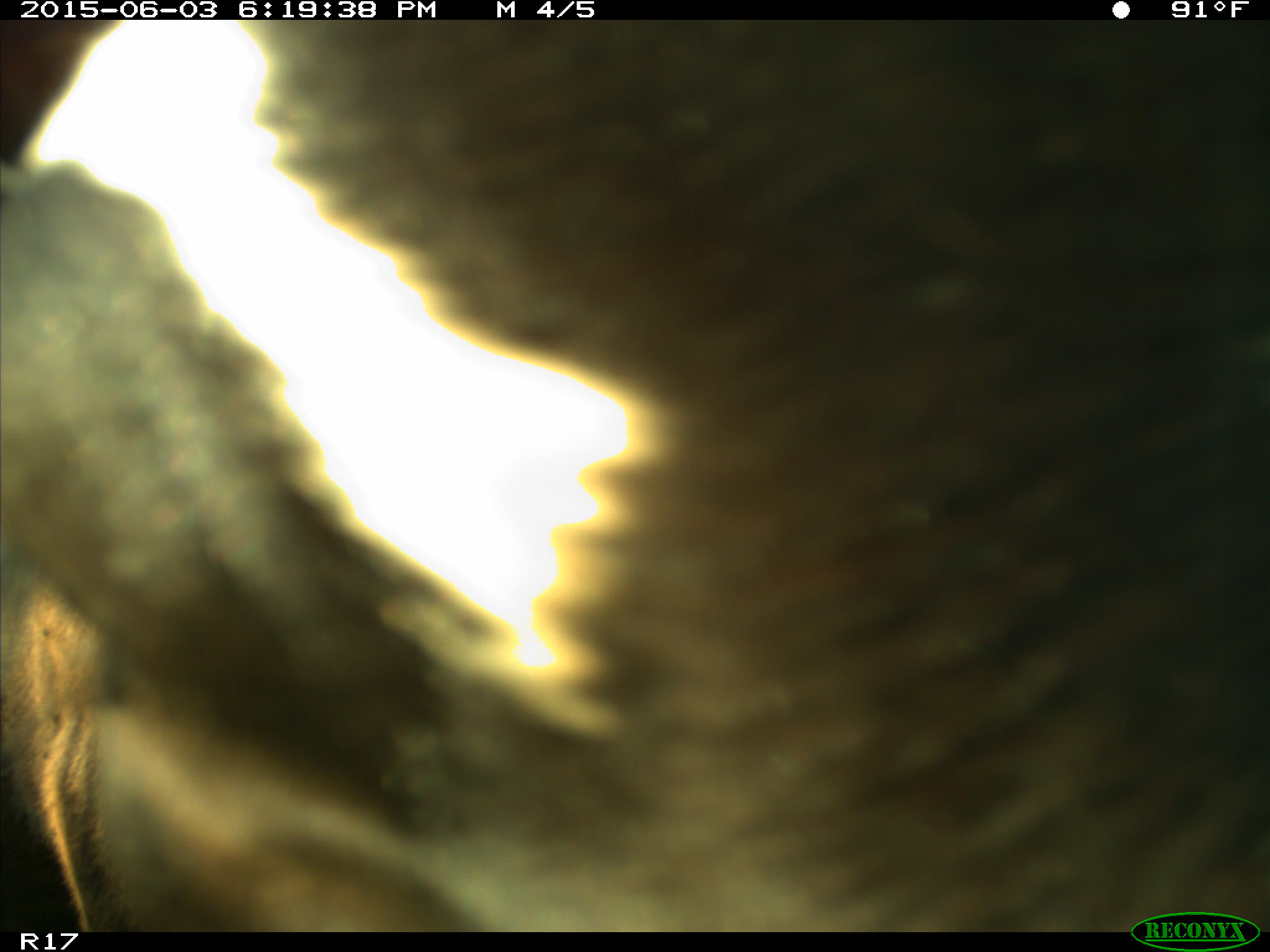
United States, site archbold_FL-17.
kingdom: Animalia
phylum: Chordata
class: Mammalia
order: Artiodactyla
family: Bovidae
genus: Bos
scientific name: Bos taurus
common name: domestic cow